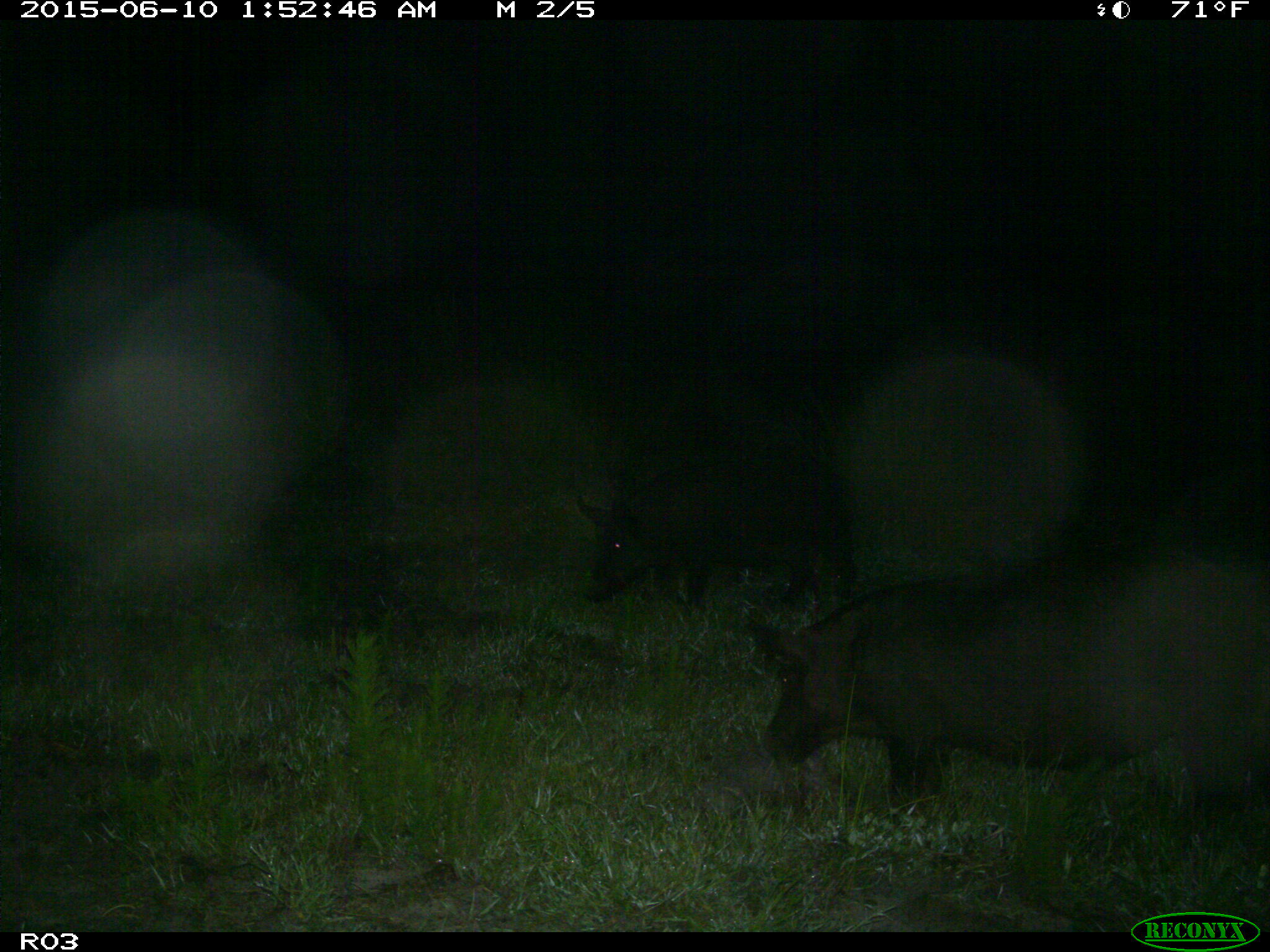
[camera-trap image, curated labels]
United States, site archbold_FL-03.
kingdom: Animalia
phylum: Chordata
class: Mammalia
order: Artiodactyla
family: Suidae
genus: Sus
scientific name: Sus scrofa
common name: wild boar